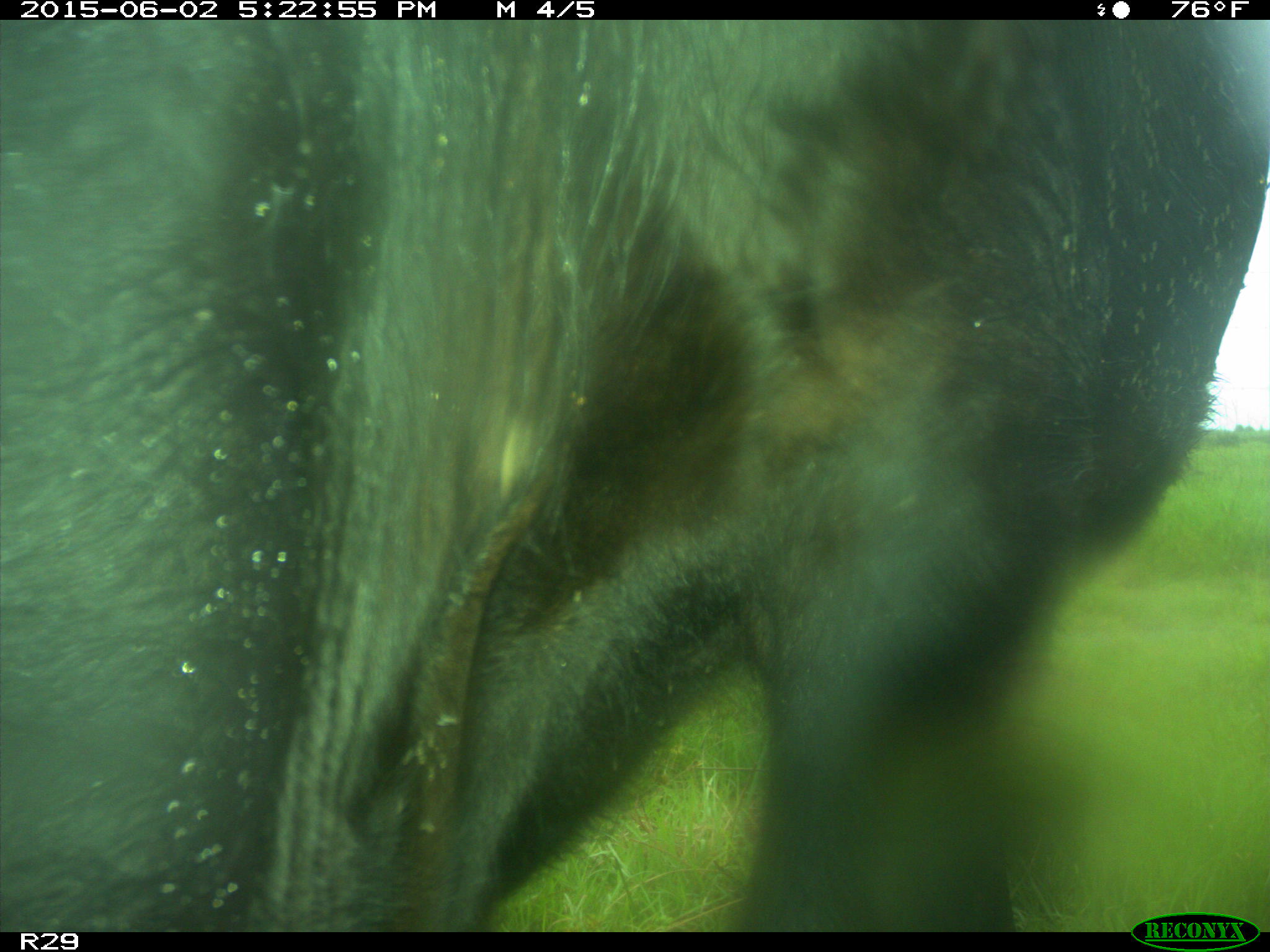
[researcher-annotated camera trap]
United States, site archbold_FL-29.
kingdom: Animalia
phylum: Chordata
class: Mammalia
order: Artiodactyla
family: Bovidae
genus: Bos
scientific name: Bos taurus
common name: domestic cow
Bos taurus (domestic cow).